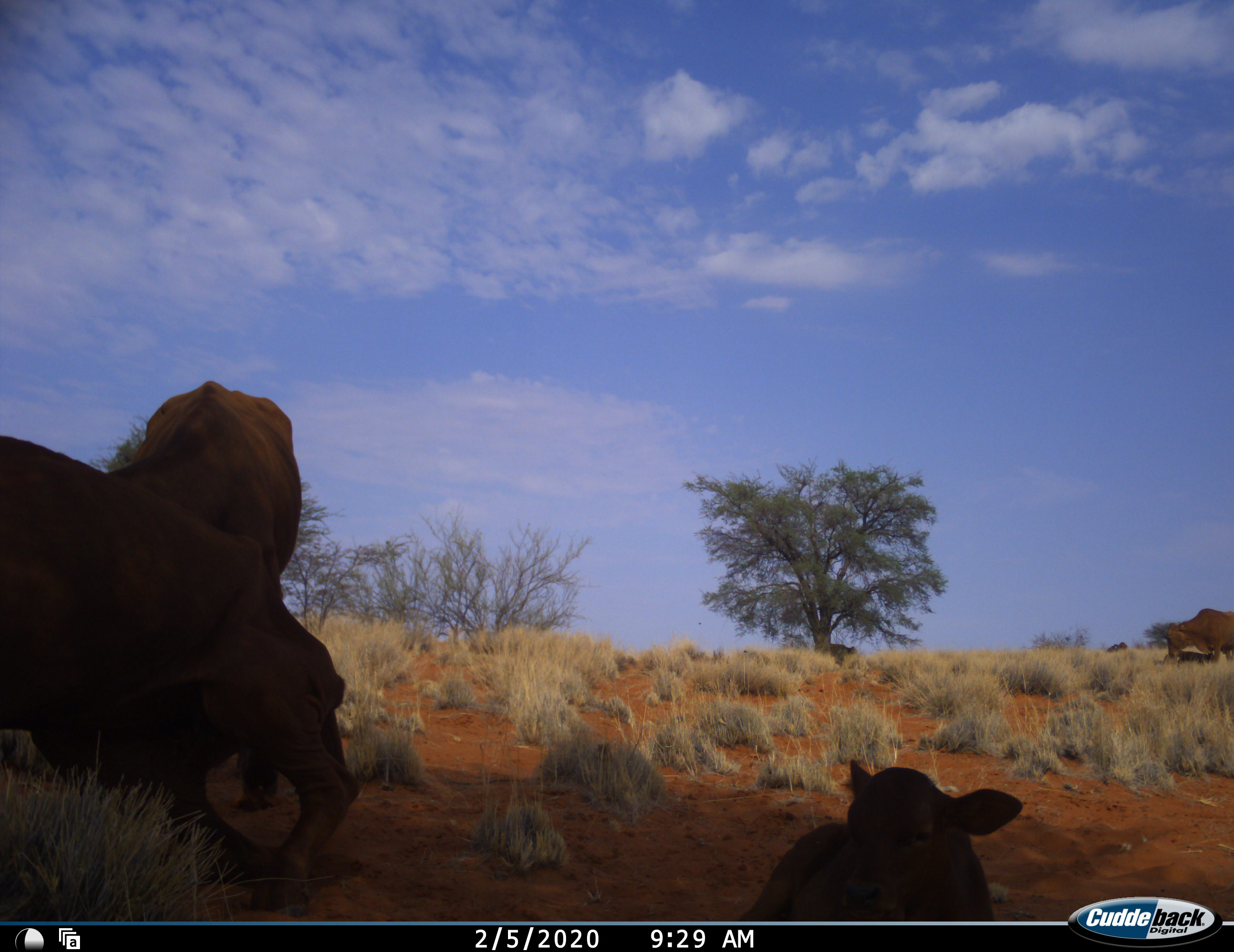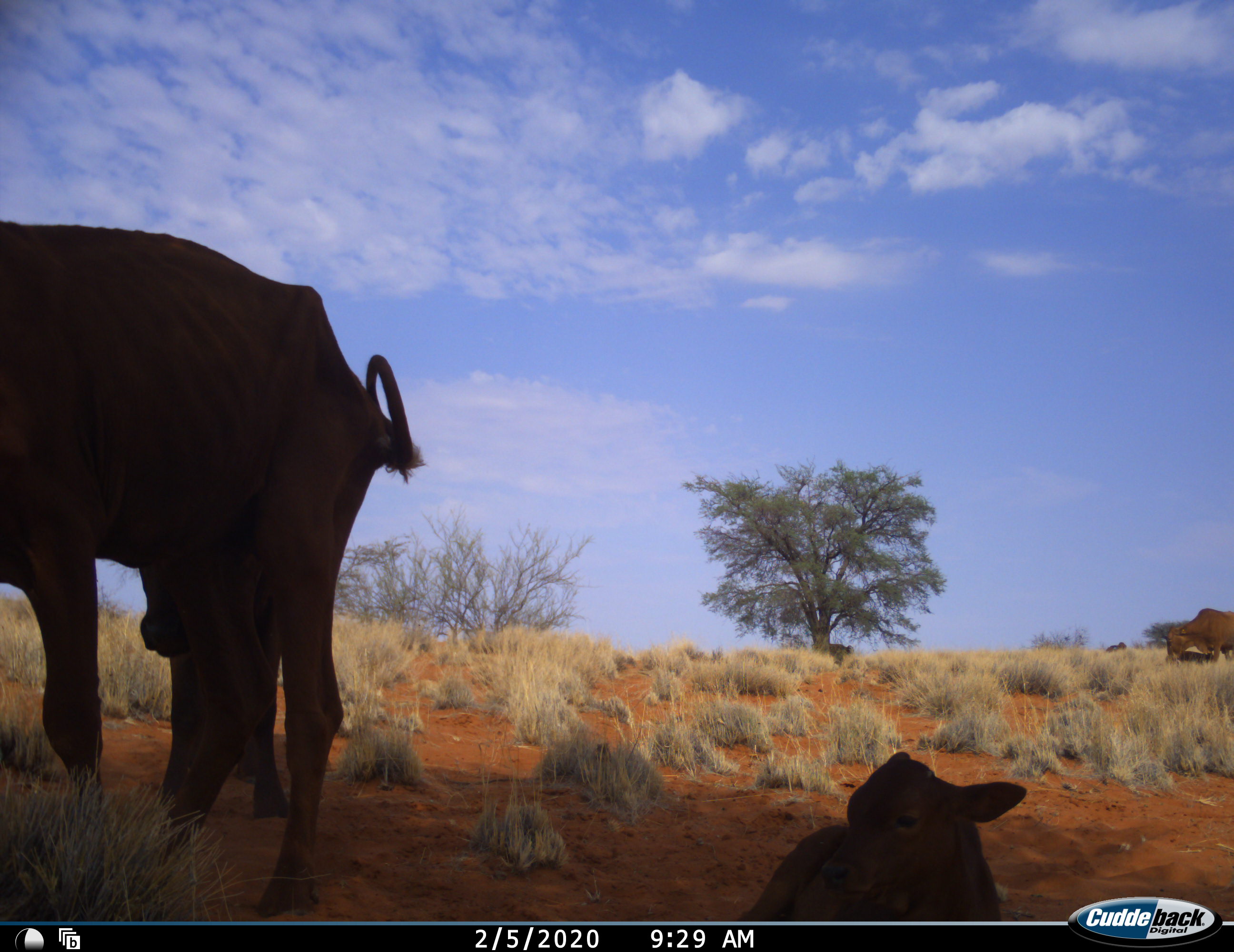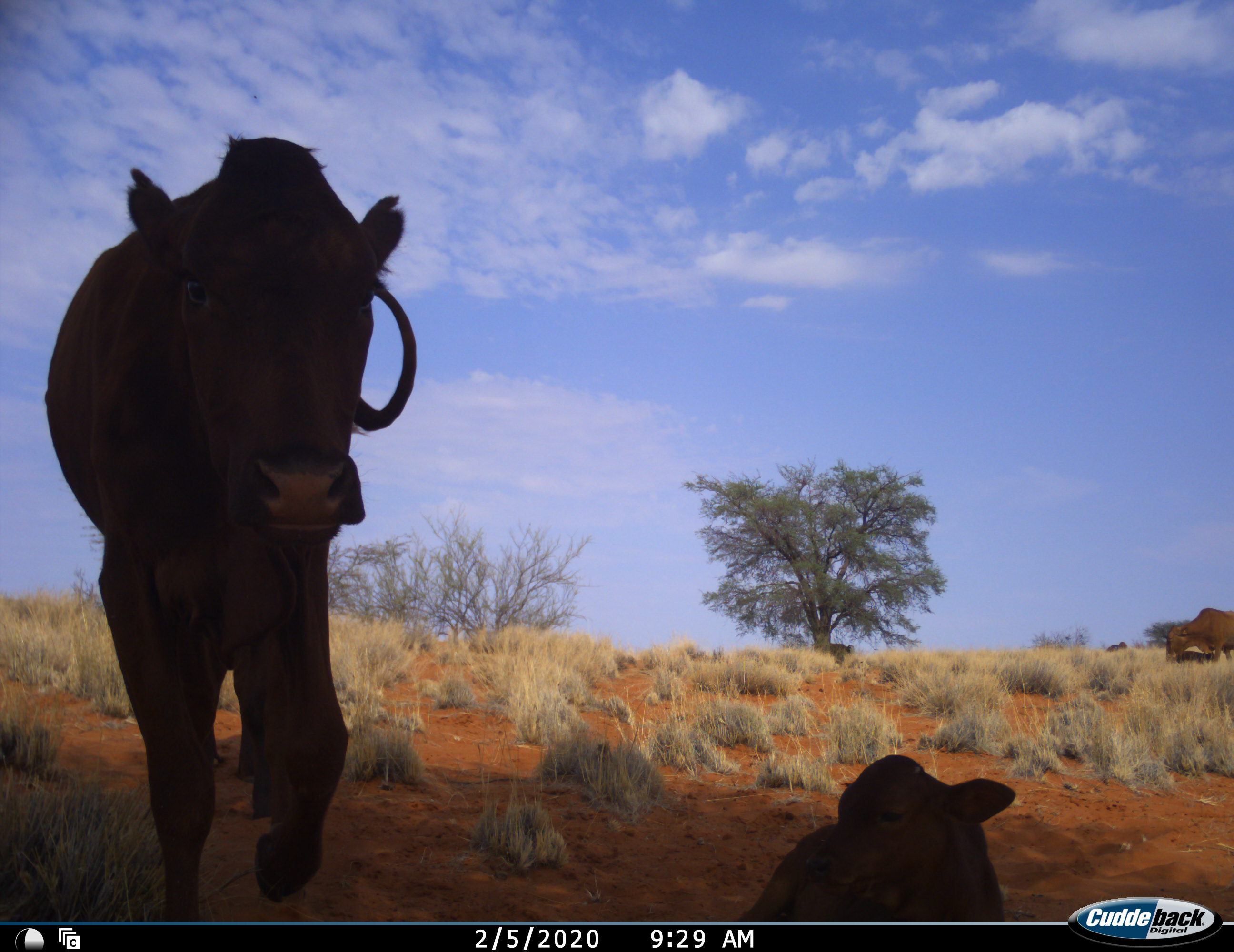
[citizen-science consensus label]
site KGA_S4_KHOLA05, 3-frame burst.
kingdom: Animalia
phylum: Chordata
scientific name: Vertebrata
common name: domestic animal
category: domesticanimal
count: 6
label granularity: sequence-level